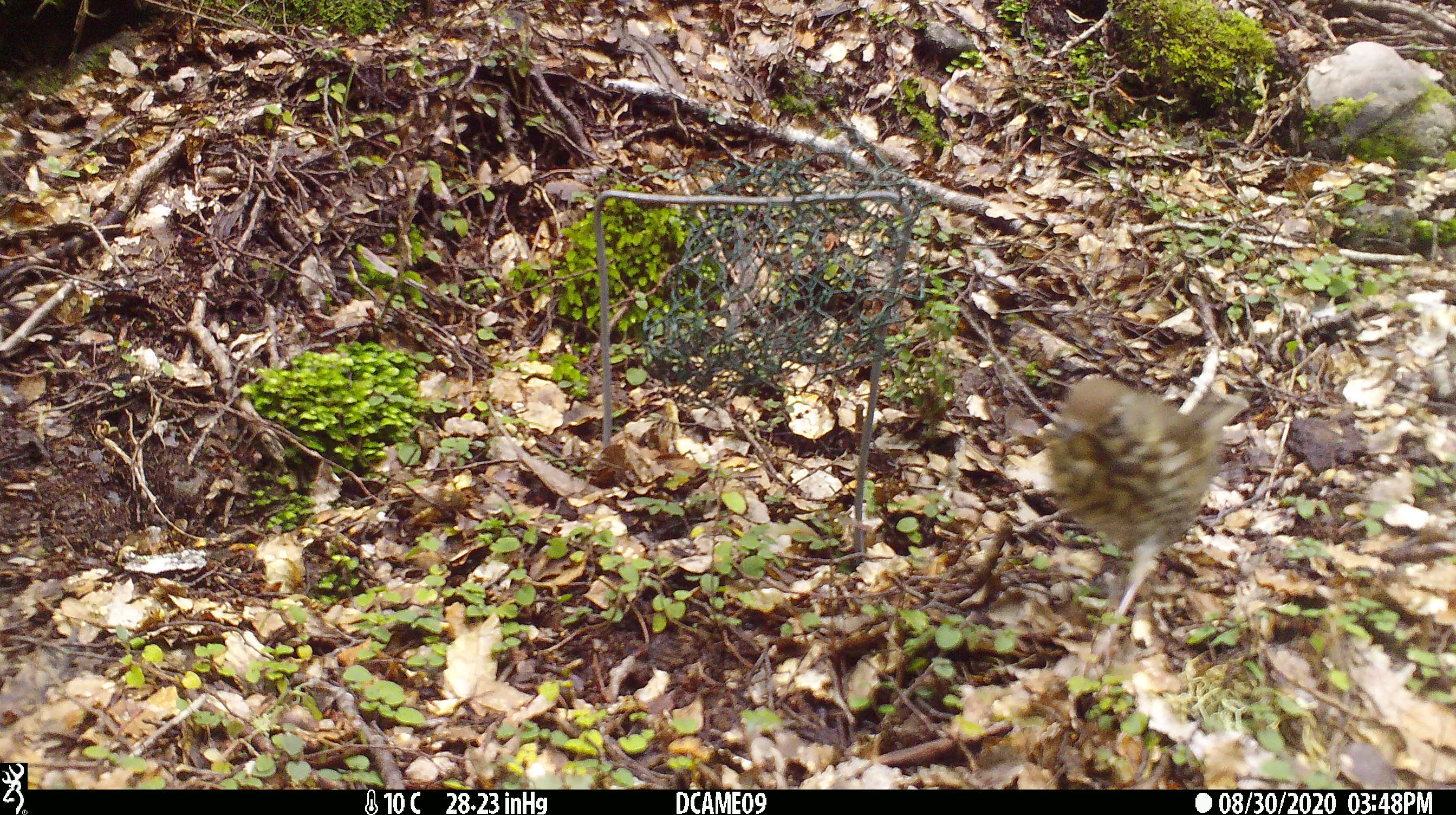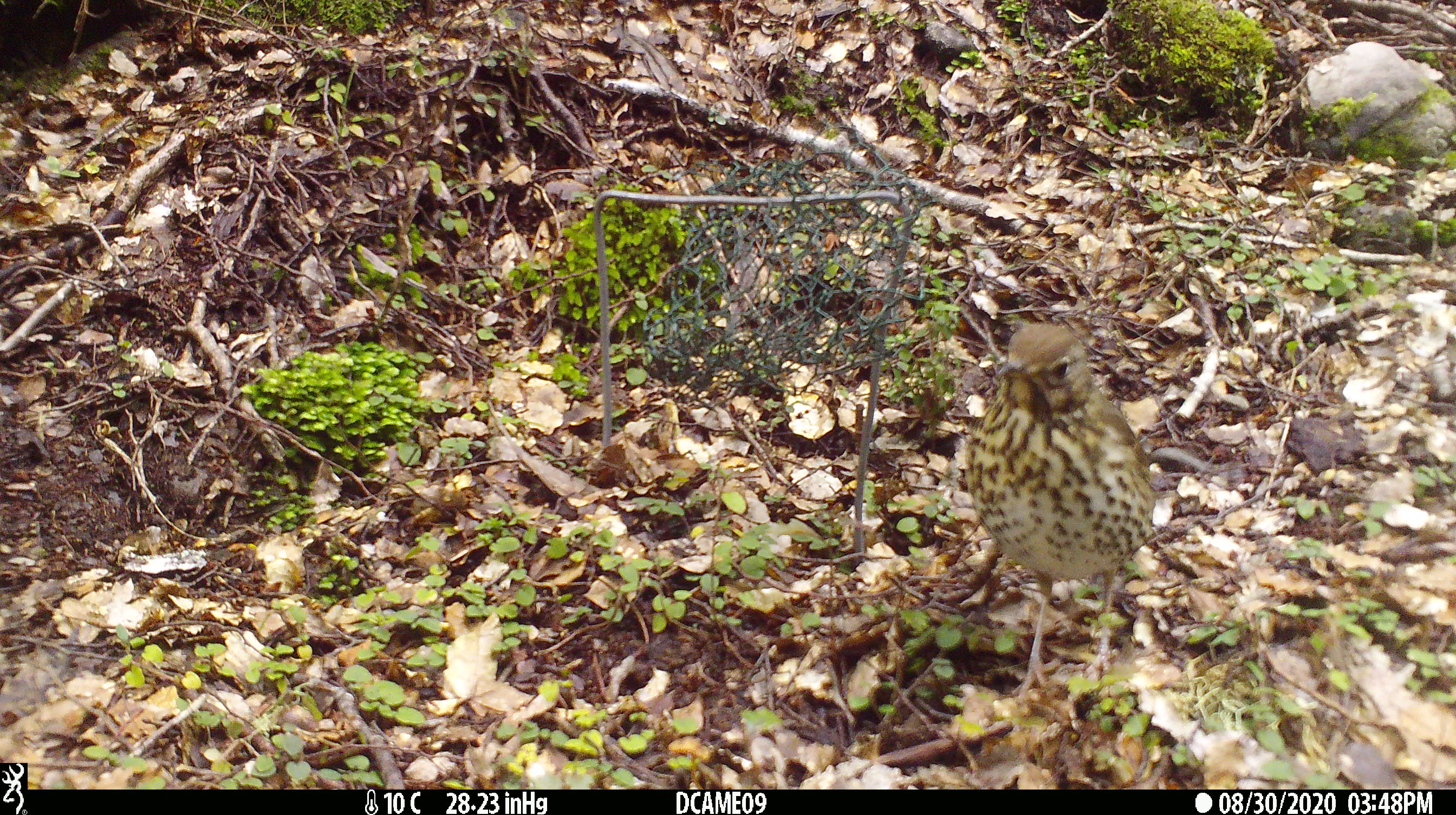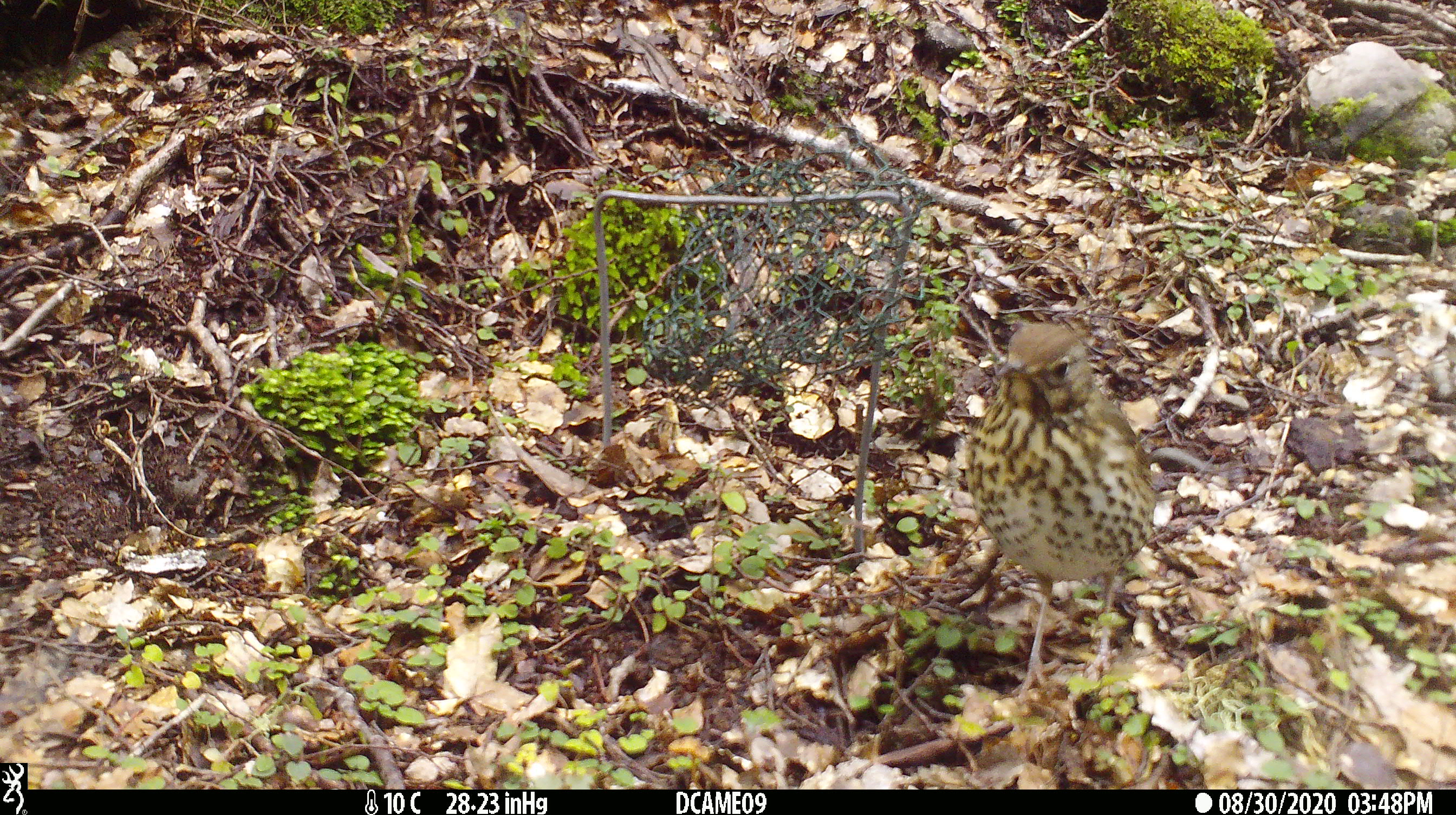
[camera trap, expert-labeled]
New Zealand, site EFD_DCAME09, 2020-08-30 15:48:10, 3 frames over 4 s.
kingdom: Animalia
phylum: Chordata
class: Aves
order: Passeriformes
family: Turdidae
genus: Turdus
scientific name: Turdus philomelos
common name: song thrush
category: thrush